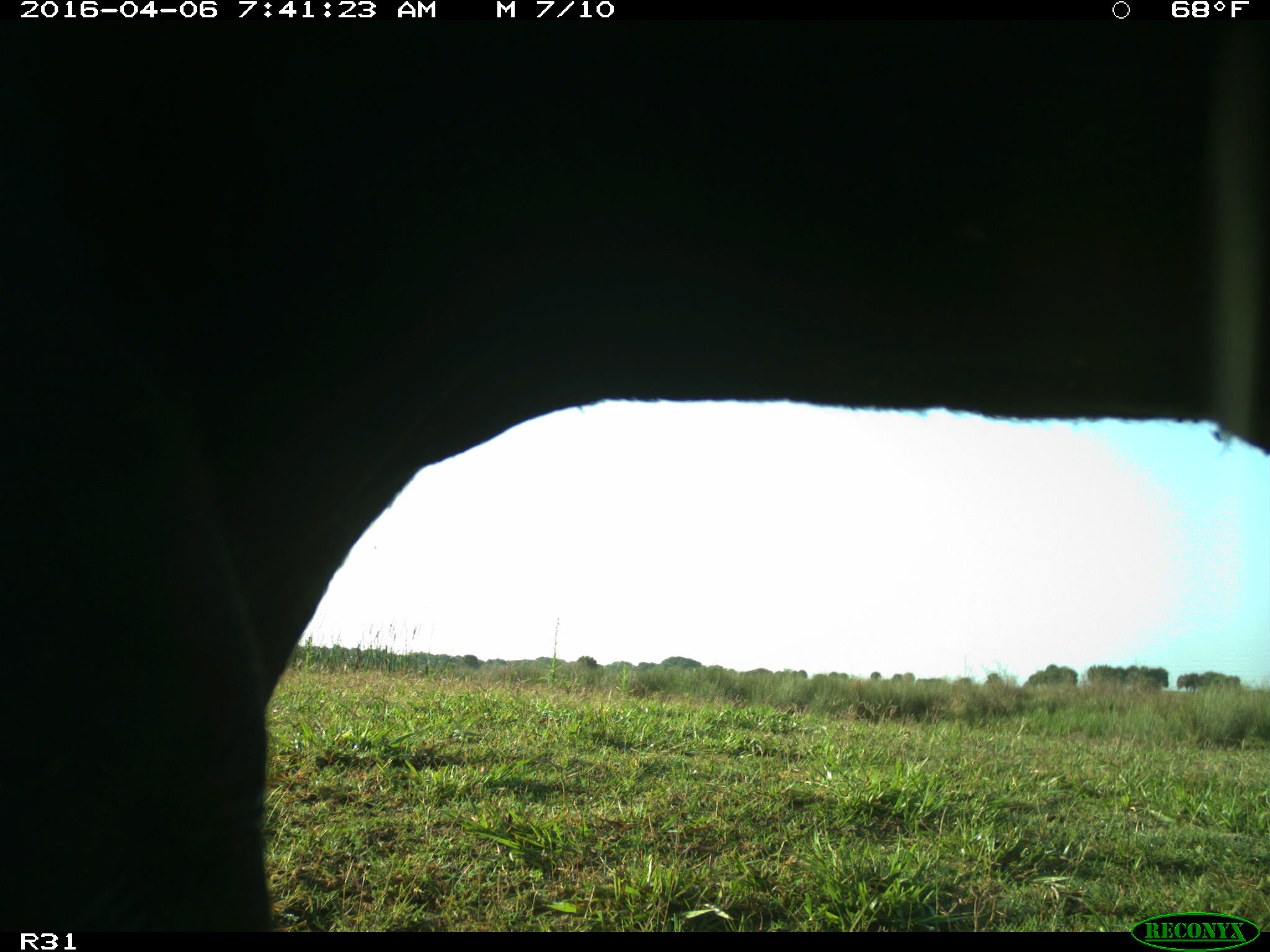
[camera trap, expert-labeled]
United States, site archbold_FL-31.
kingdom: Animalia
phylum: Chordata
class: Mammalia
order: Artiodactyla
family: Bovidae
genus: Bos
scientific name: Bos taurus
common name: domestic cow